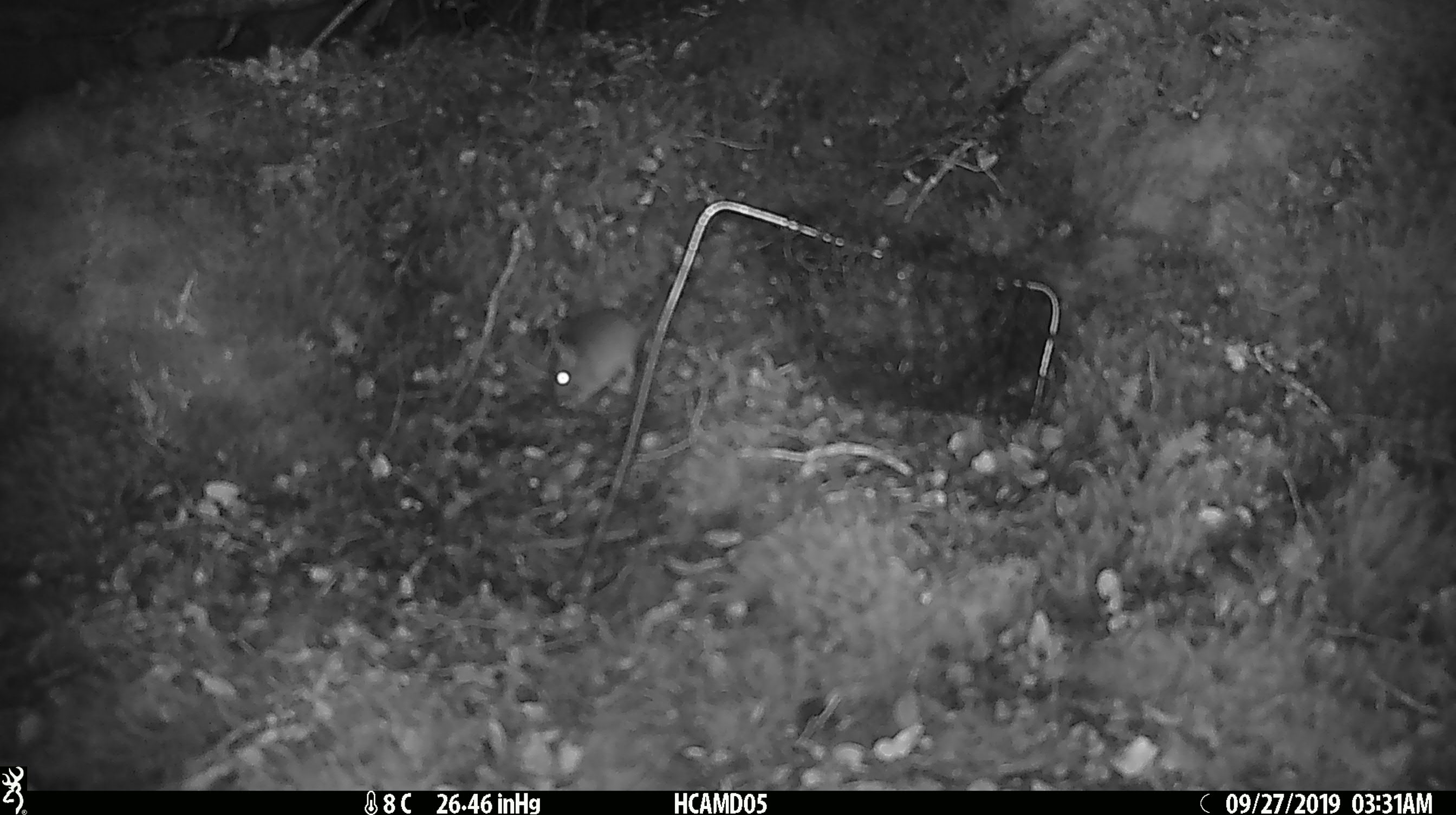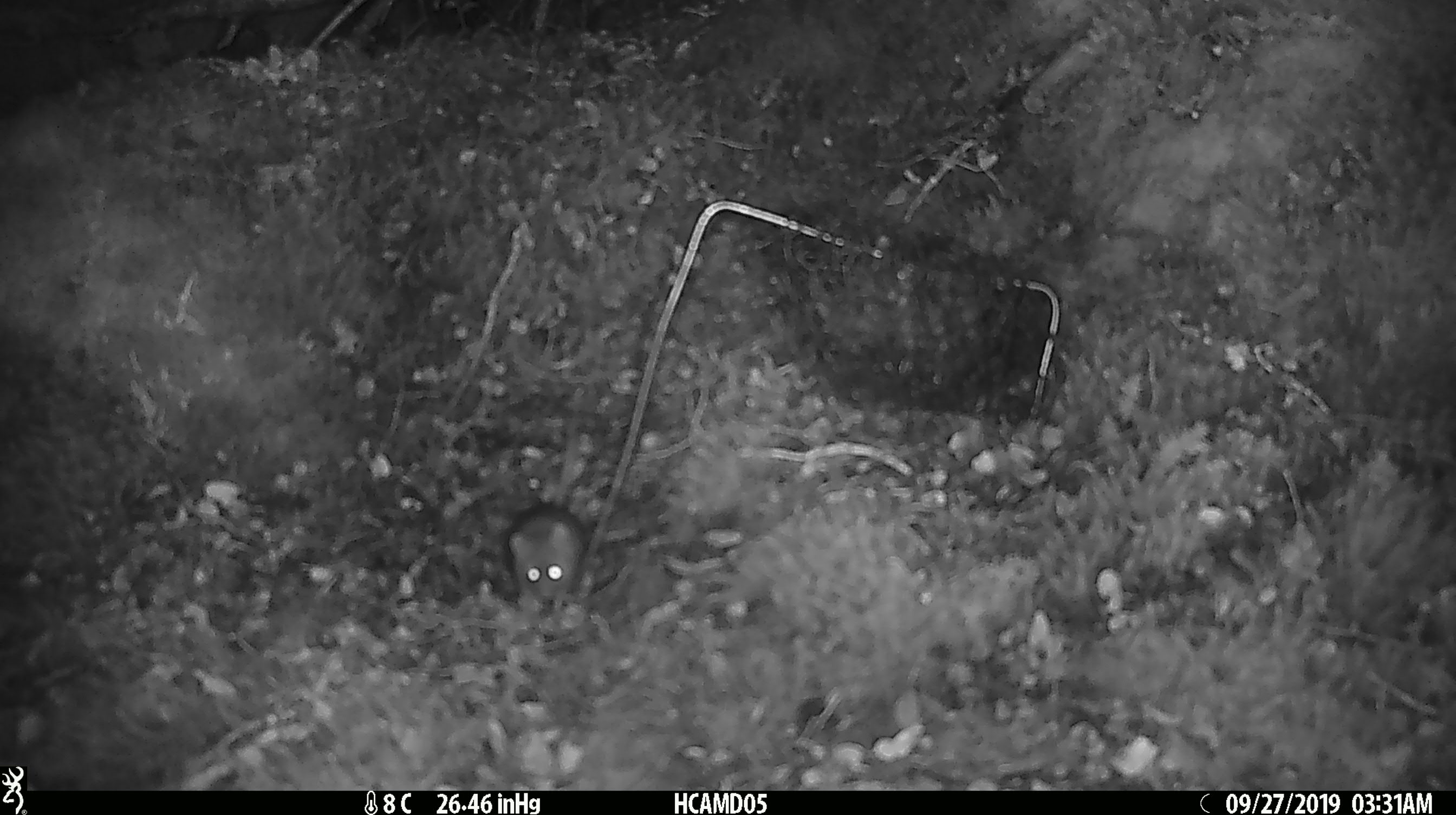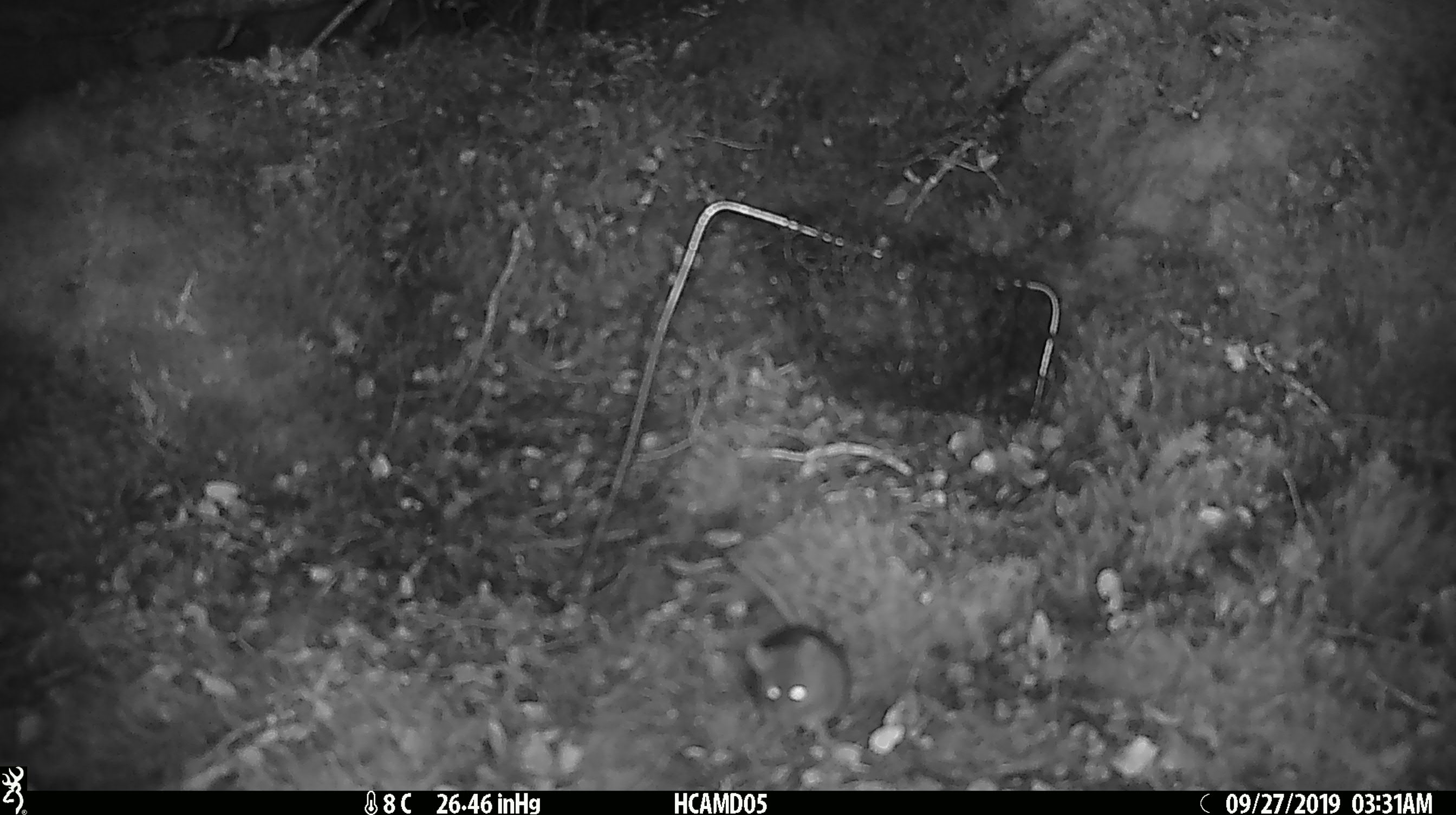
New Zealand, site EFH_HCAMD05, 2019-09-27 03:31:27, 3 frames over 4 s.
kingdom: Animalia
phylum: Chordata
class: Mammalia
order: Rodentia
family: Muridae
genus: Mus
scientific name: Mus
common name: mouse